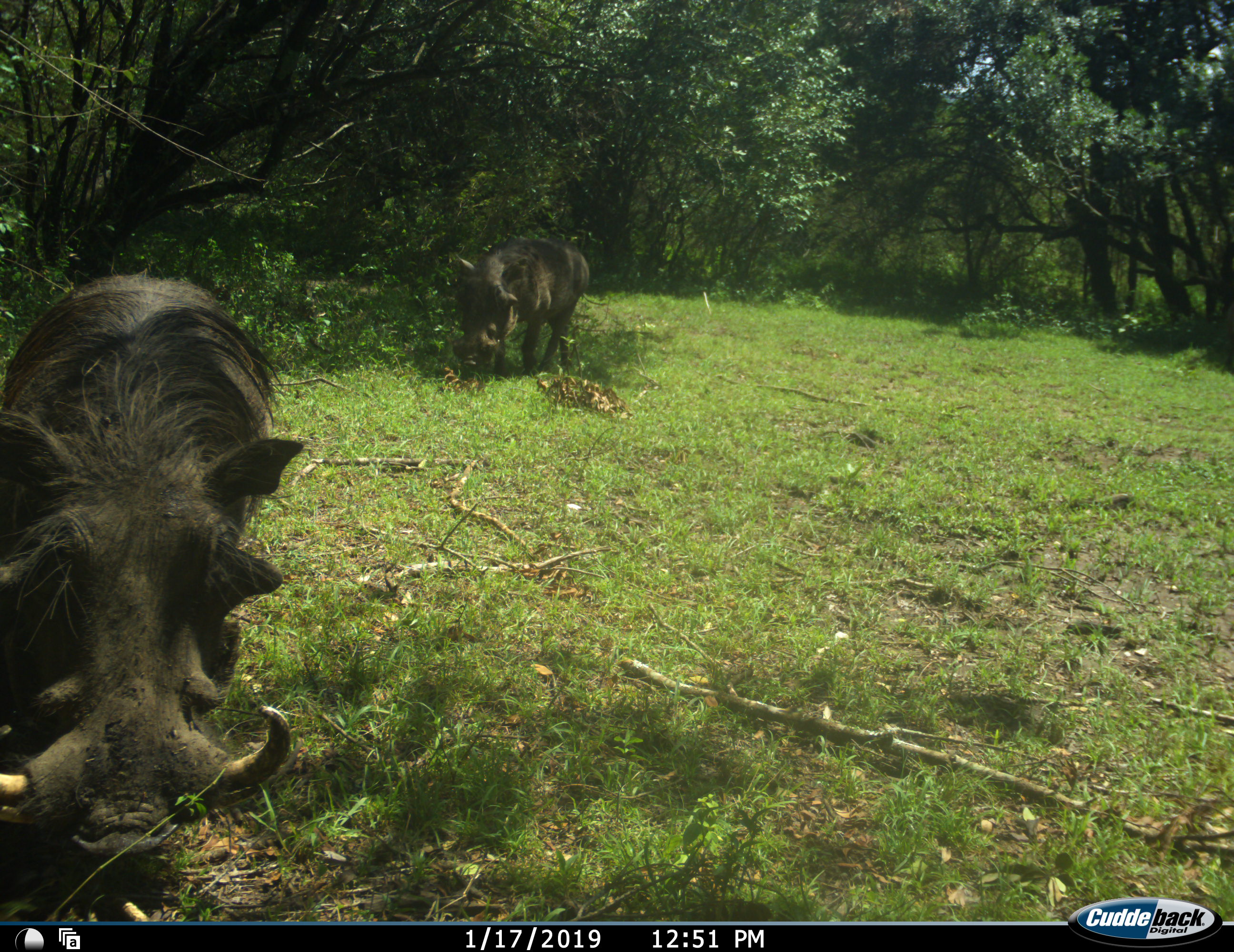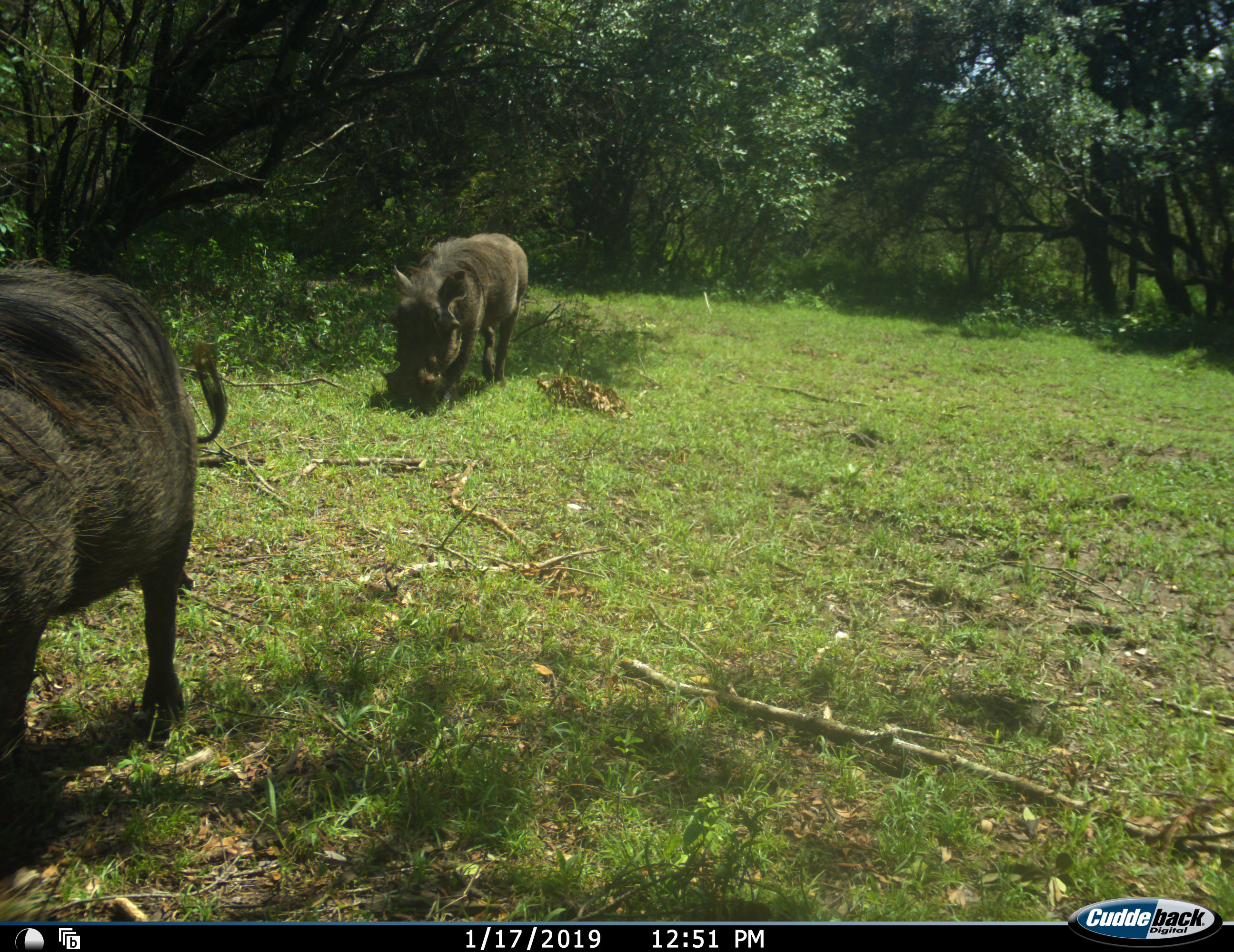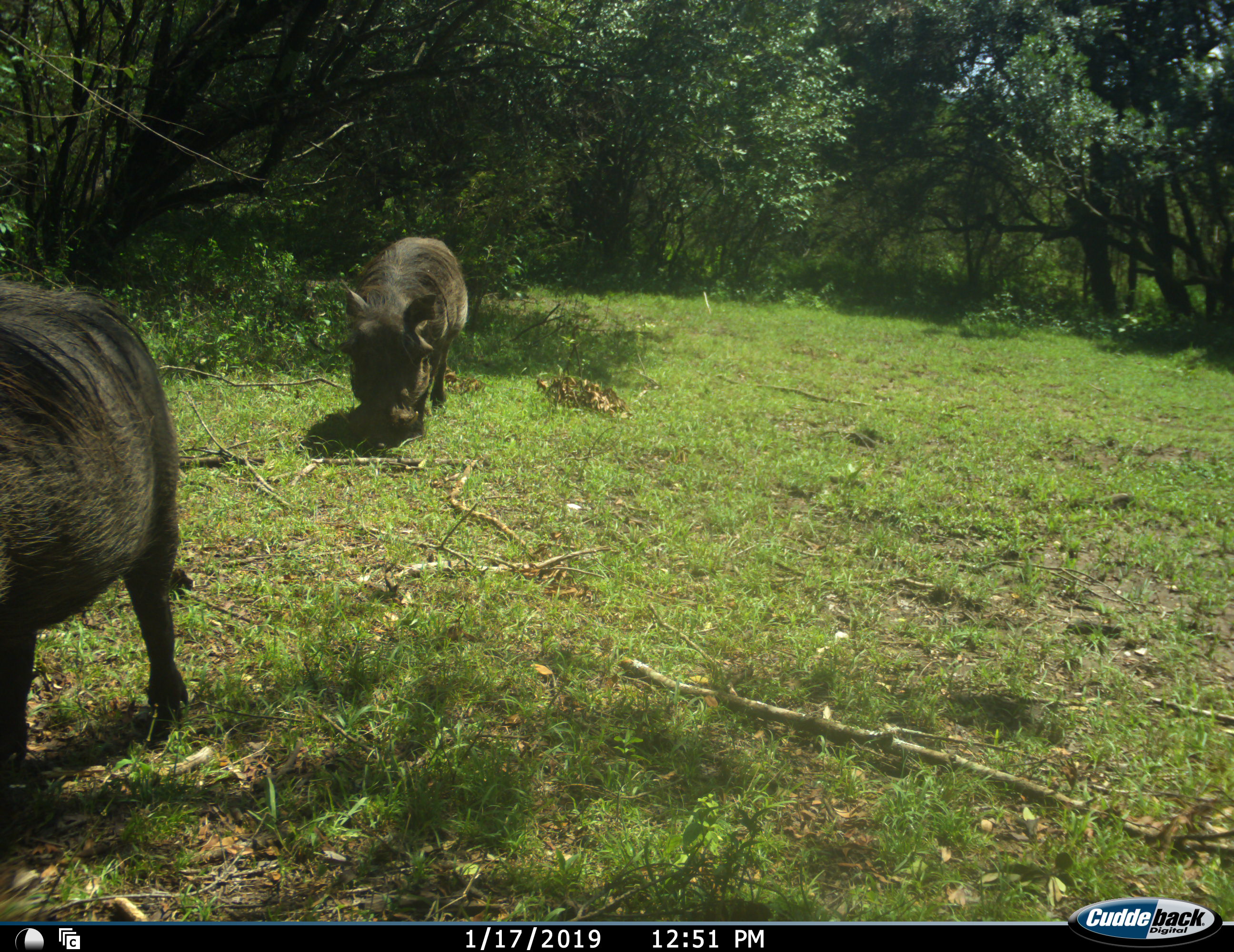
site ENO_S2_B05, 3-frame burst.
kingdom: Animalia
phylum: Chordata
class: Mammalia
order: Artiodactyla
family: Suidae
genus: Phacochoerus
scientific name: Phacochoerus africanus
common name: warthog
Warthog (Phacochoerus africanus), count 2. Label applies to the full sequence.